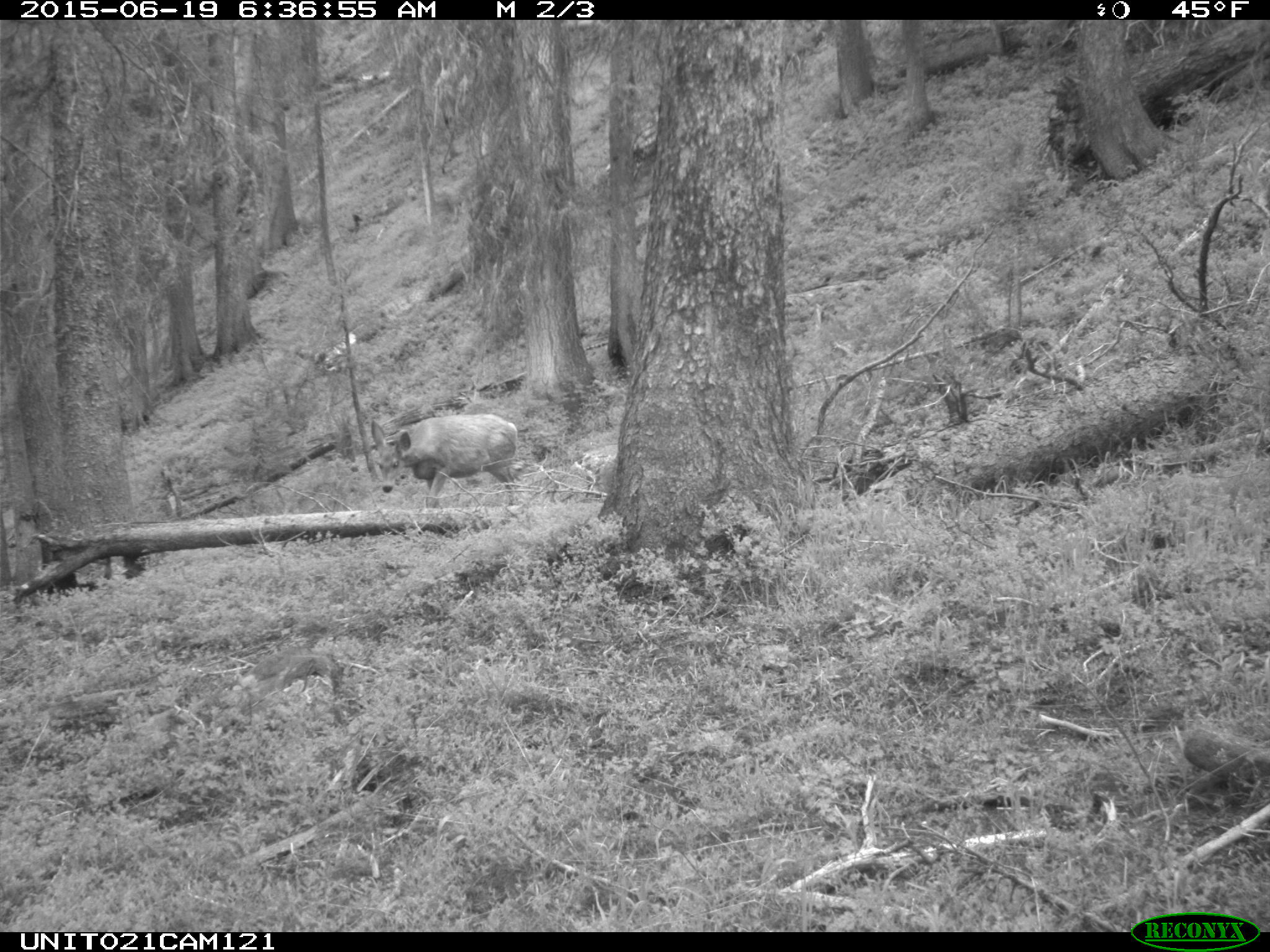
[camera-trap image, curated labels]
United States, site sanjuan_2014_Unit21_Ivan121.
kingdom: Animalia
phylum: Chordata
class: Mammalia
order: Artiodactyla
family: Cervidae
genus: Odocoileus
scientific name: Odocoileus hemionus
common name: mule deer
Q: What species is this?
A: Odocoileus hemionus (mule deer).